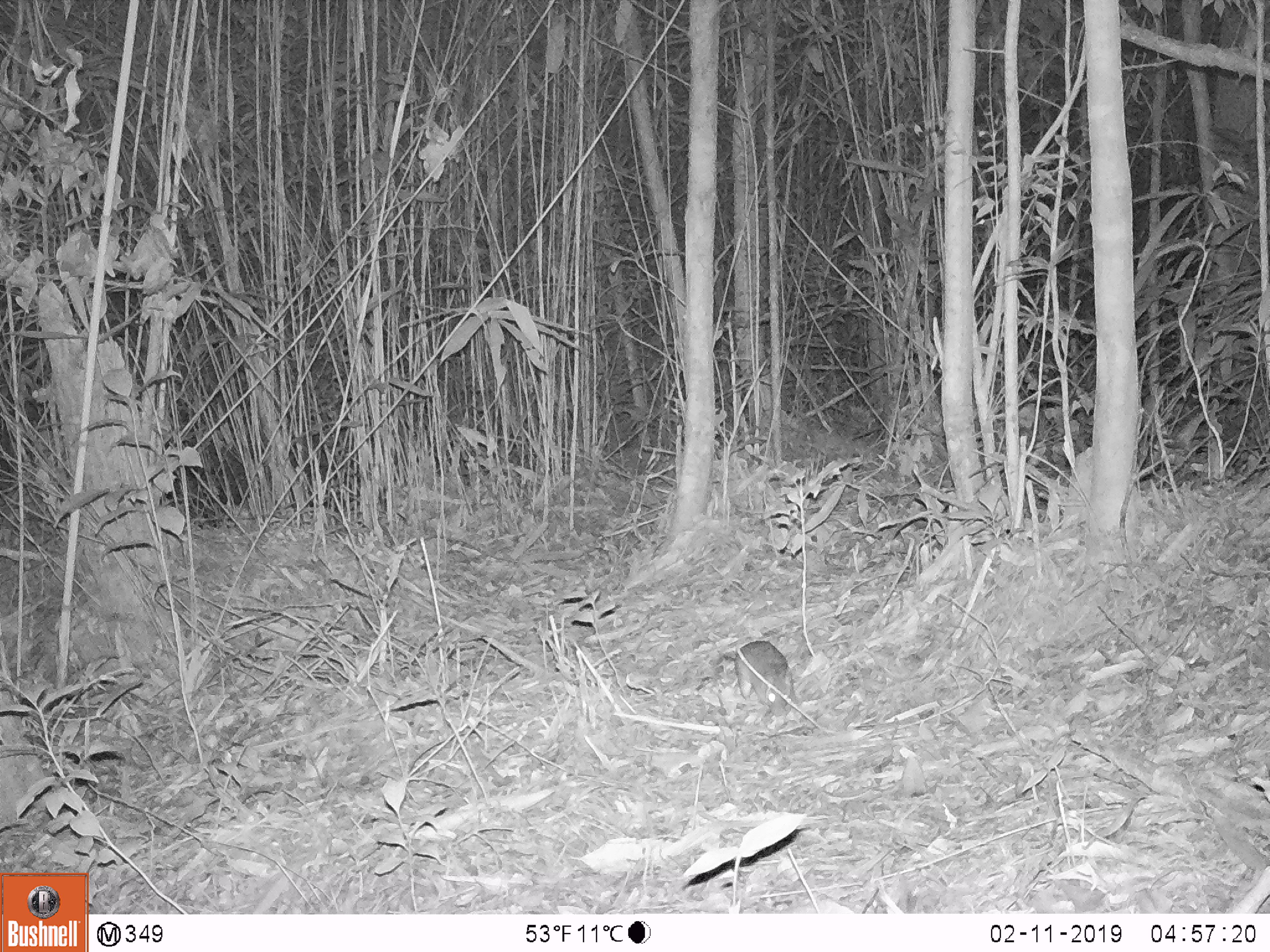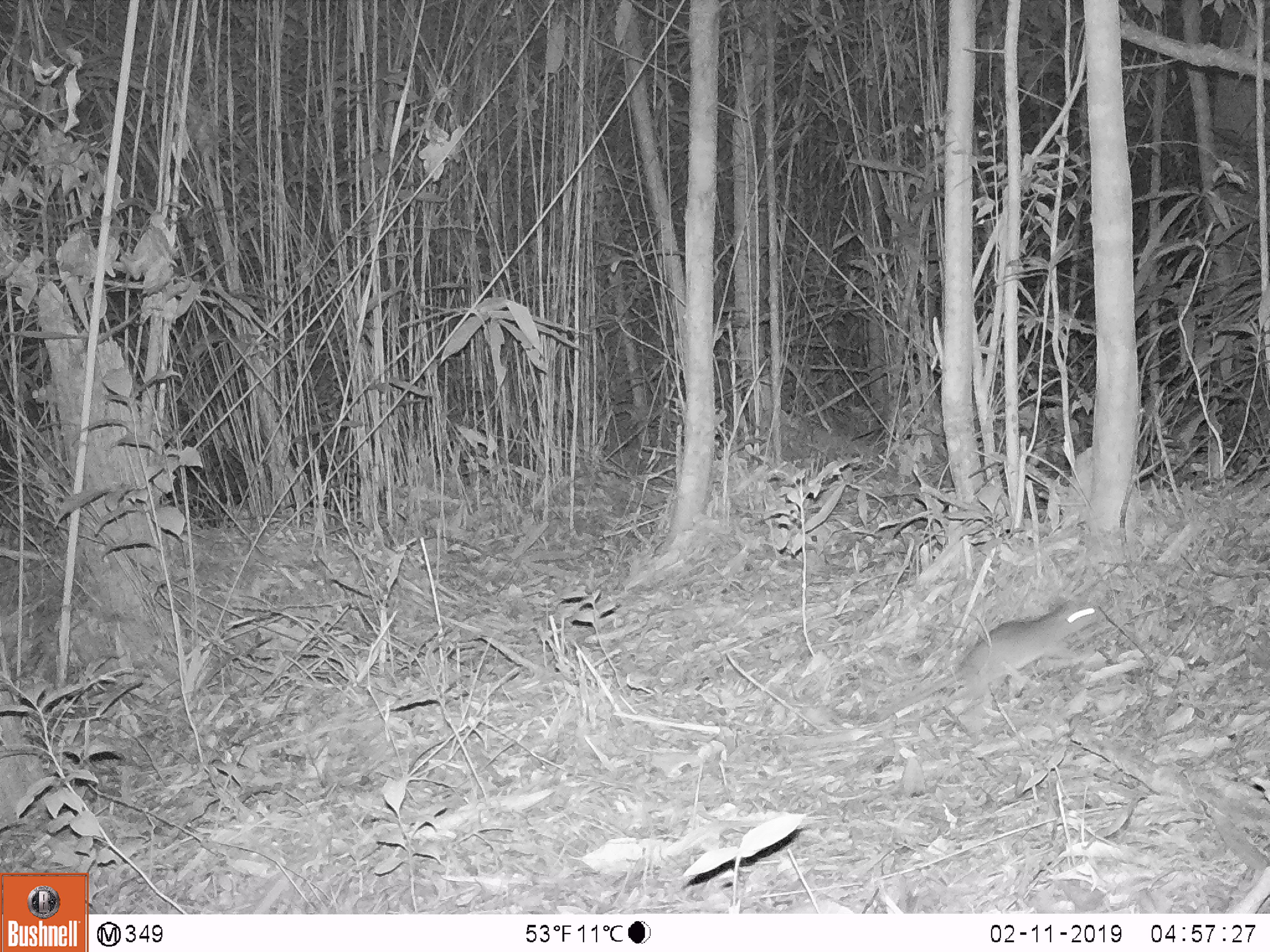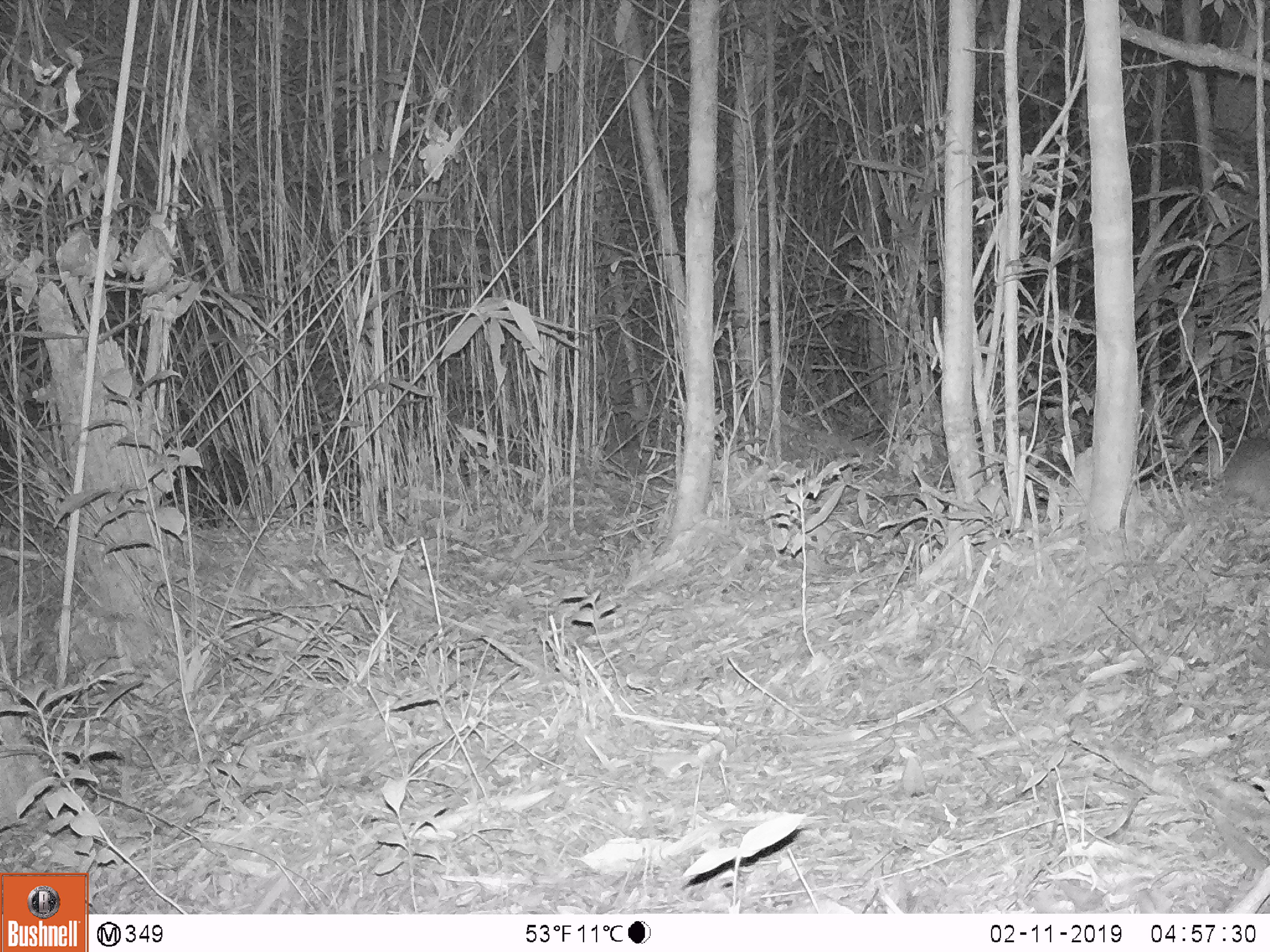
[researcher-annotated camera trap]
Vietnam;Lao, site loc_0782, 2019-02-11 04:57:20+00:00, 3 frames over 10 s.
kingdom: Animalia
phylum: Chordata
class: Mammalia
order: Rodentia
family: Muridae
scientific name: Muridae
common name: old-world mice and rats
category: unidentified murid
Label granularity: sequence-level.